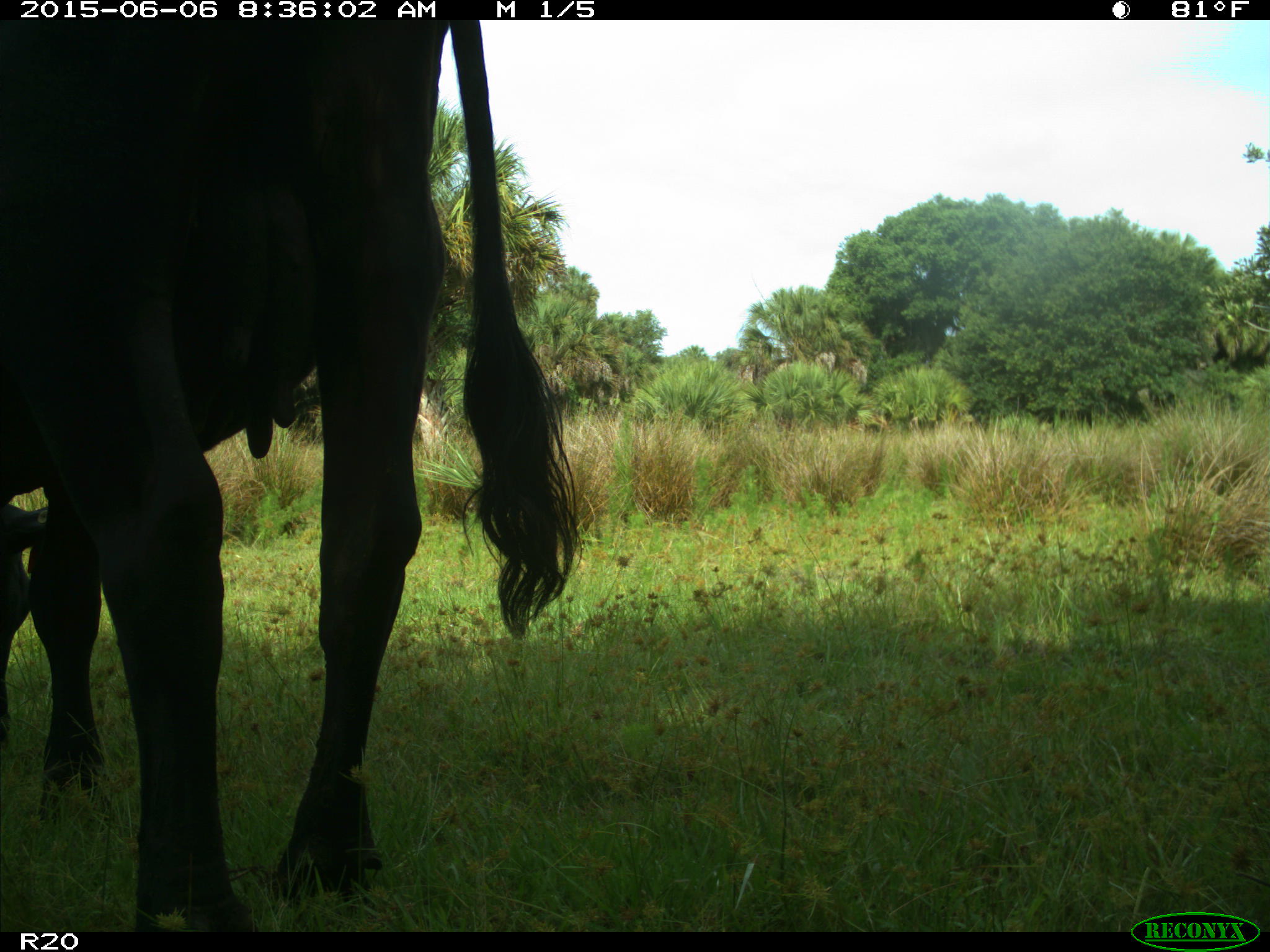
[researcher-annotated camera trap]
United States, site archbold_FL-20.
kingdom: Animalia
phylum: Chordata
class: Mammalia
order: Artiodactyla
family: Bovidae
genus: Bos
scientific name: Bos taurus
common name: domestic cow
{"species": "Bos taurus (domestic cow)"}